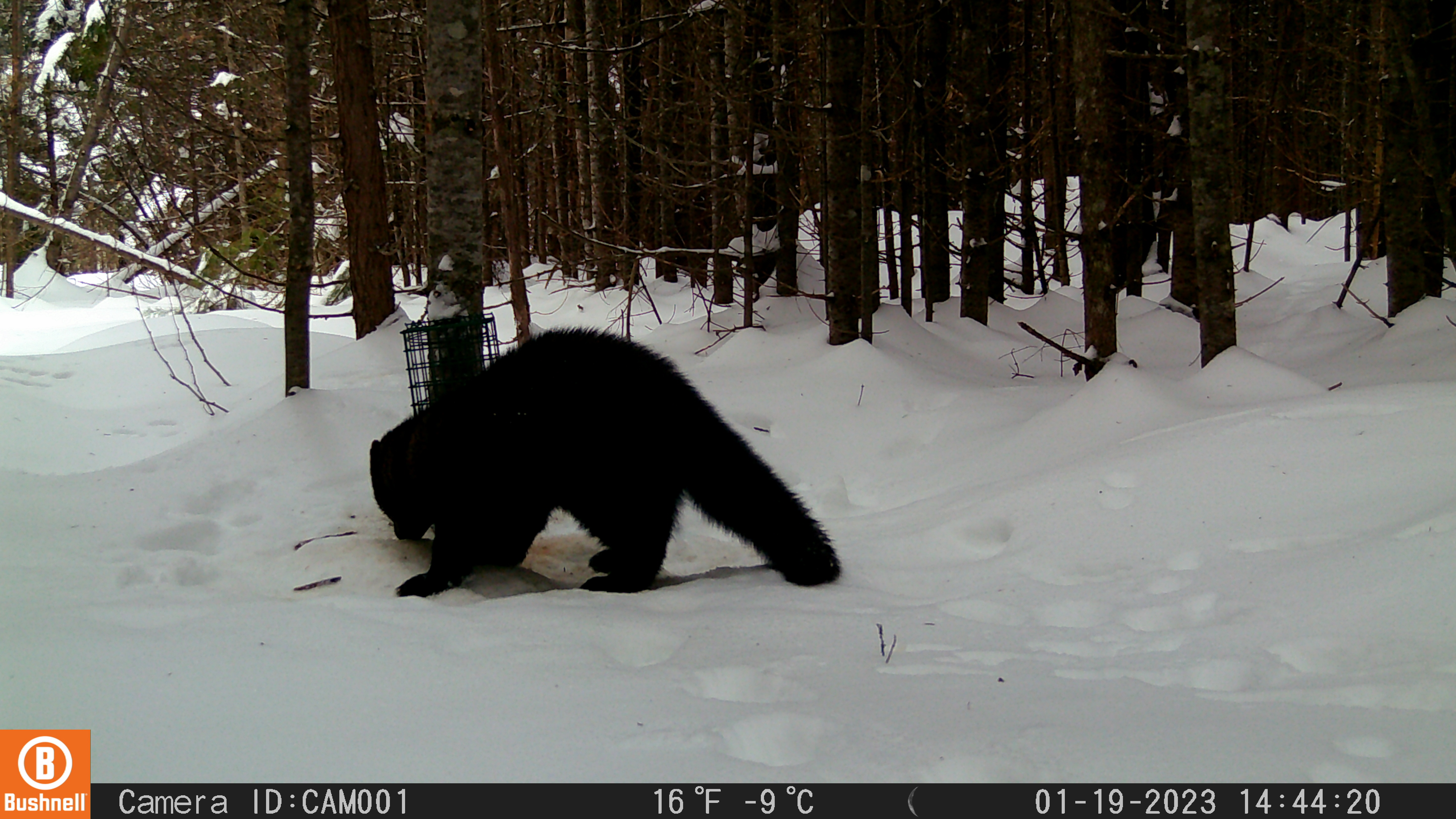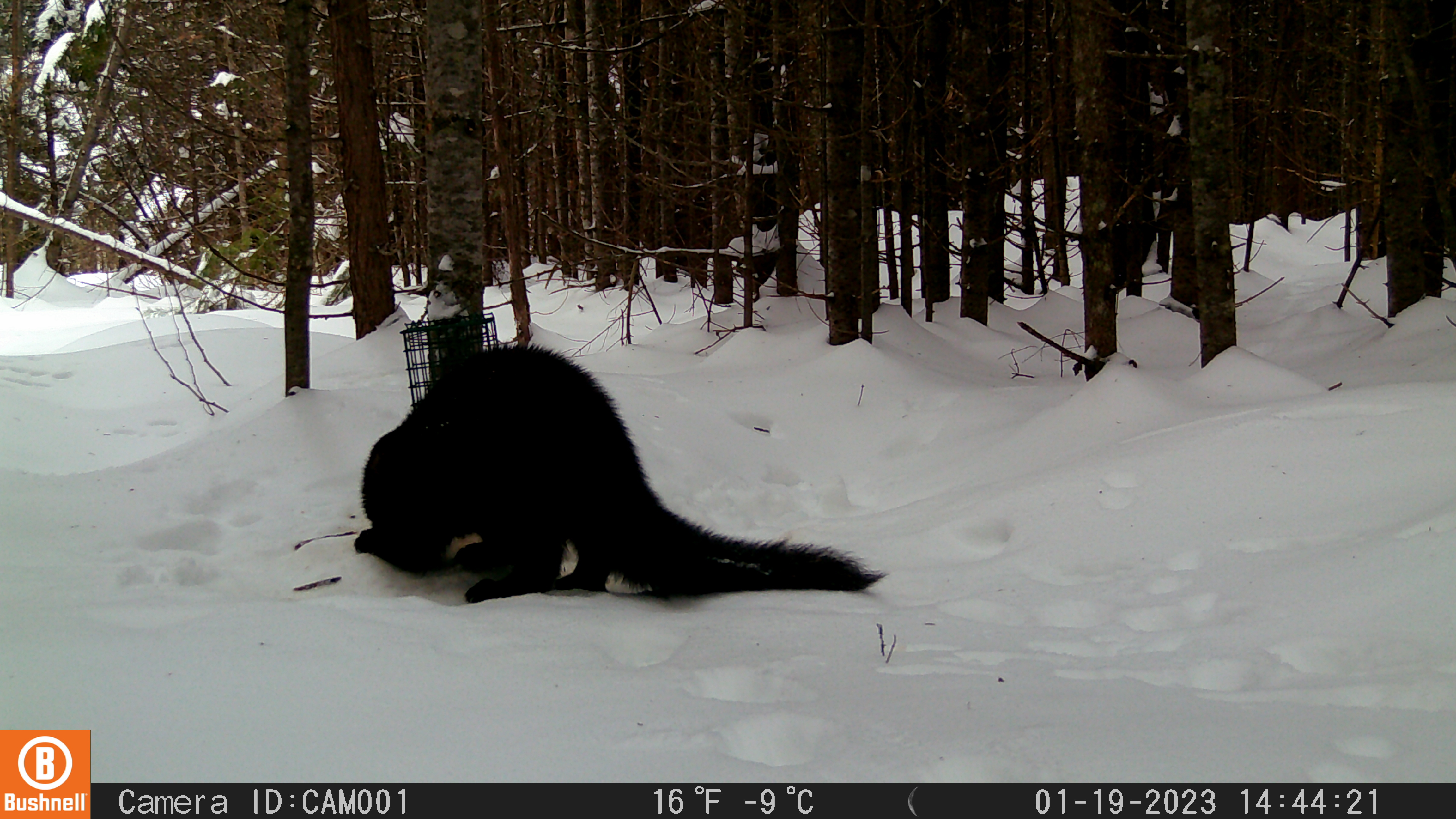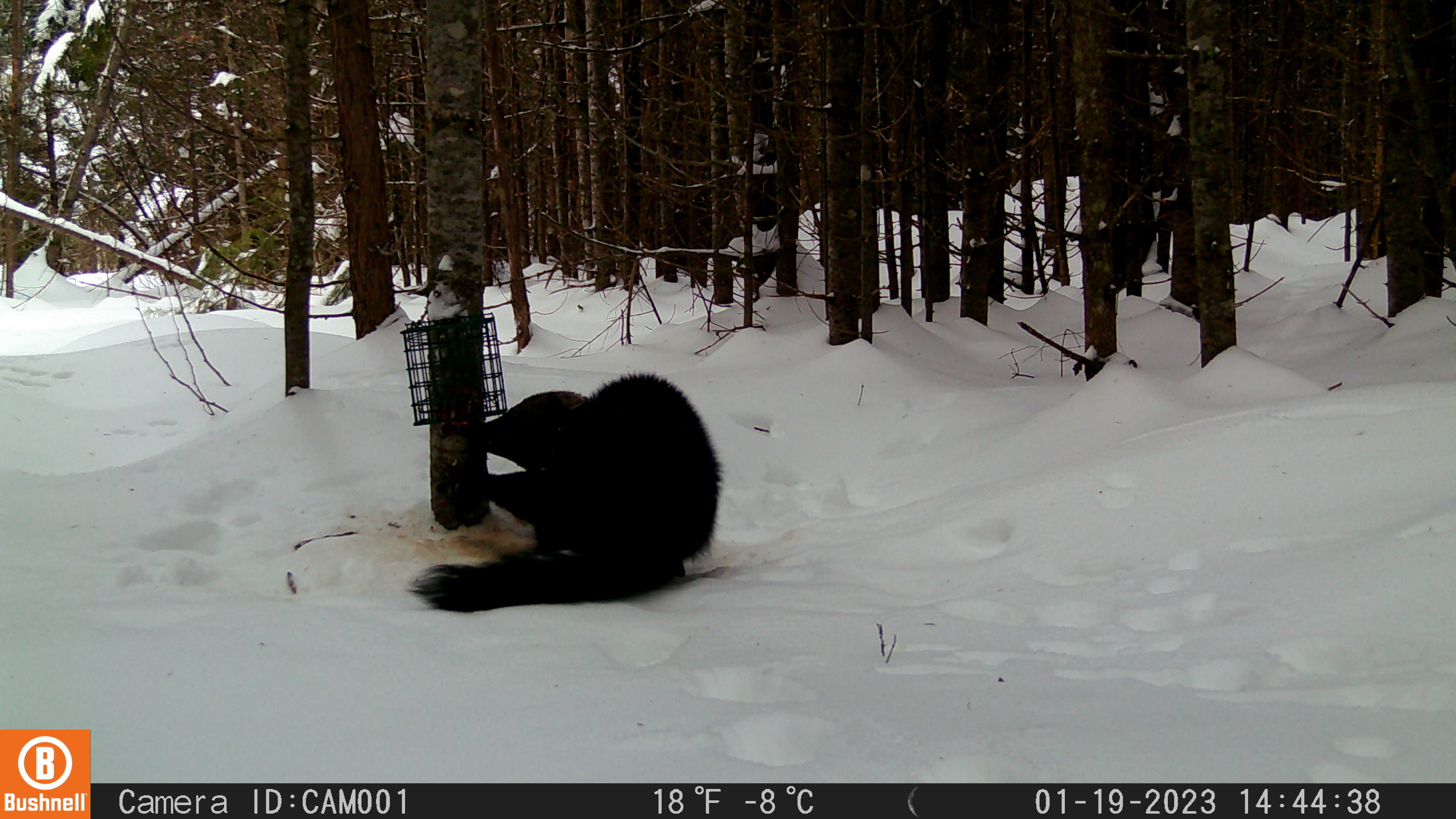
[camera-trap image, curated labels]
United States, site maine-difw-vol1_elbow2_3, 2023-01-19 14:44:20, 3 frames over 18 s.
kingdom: Animalia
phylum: Chordata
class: Mammalia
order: Carnivora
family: Mustelidae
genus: Pekania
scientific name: Pekania pennanti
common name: fisher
Fisher (Pekania pennanti).